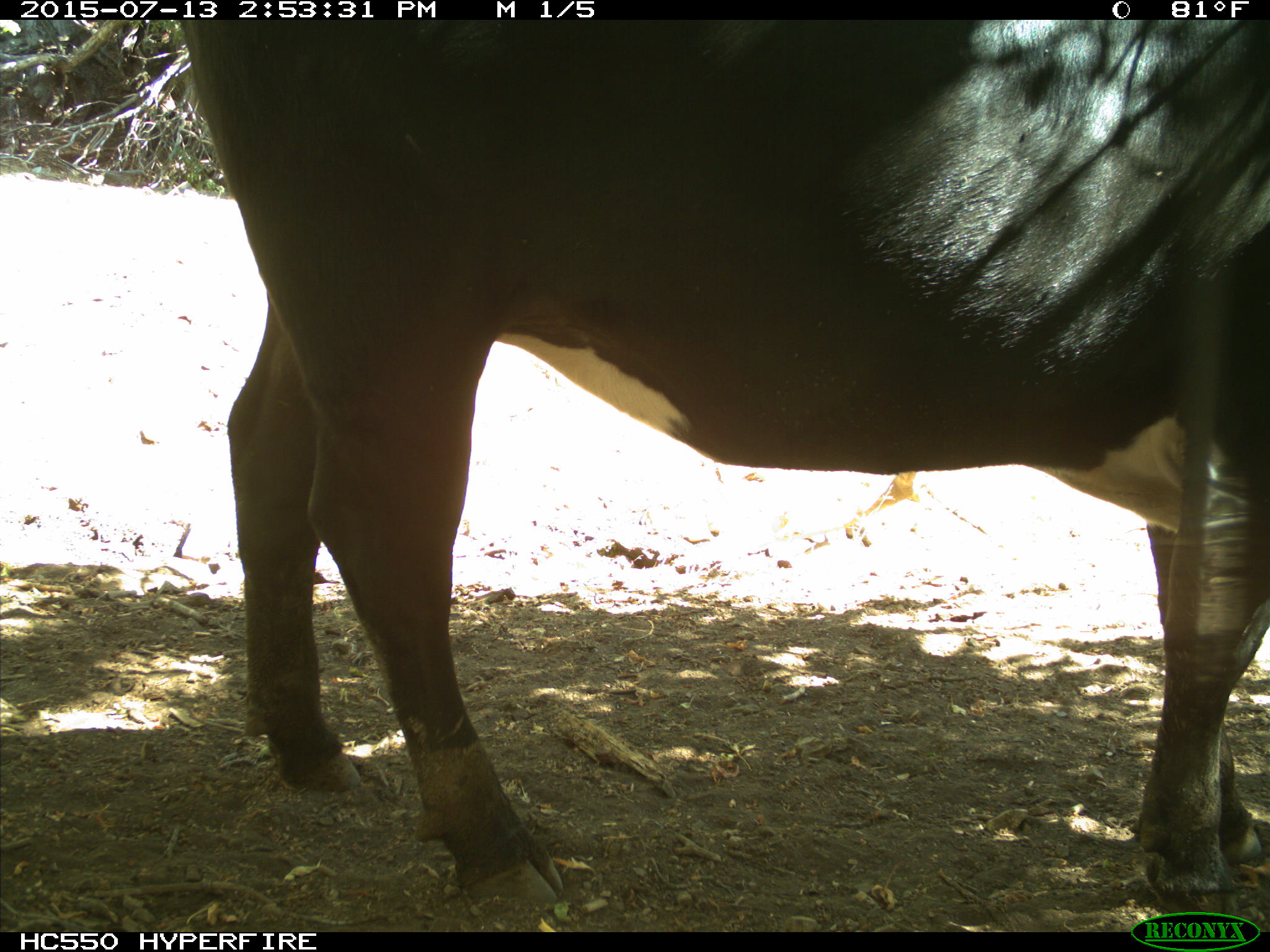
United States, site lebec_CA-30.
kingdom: Animalia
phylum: Chordata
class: Mammalia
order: Artiodactyla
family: Bovidae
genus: Bos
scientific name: Bos taurus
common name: domestic cow